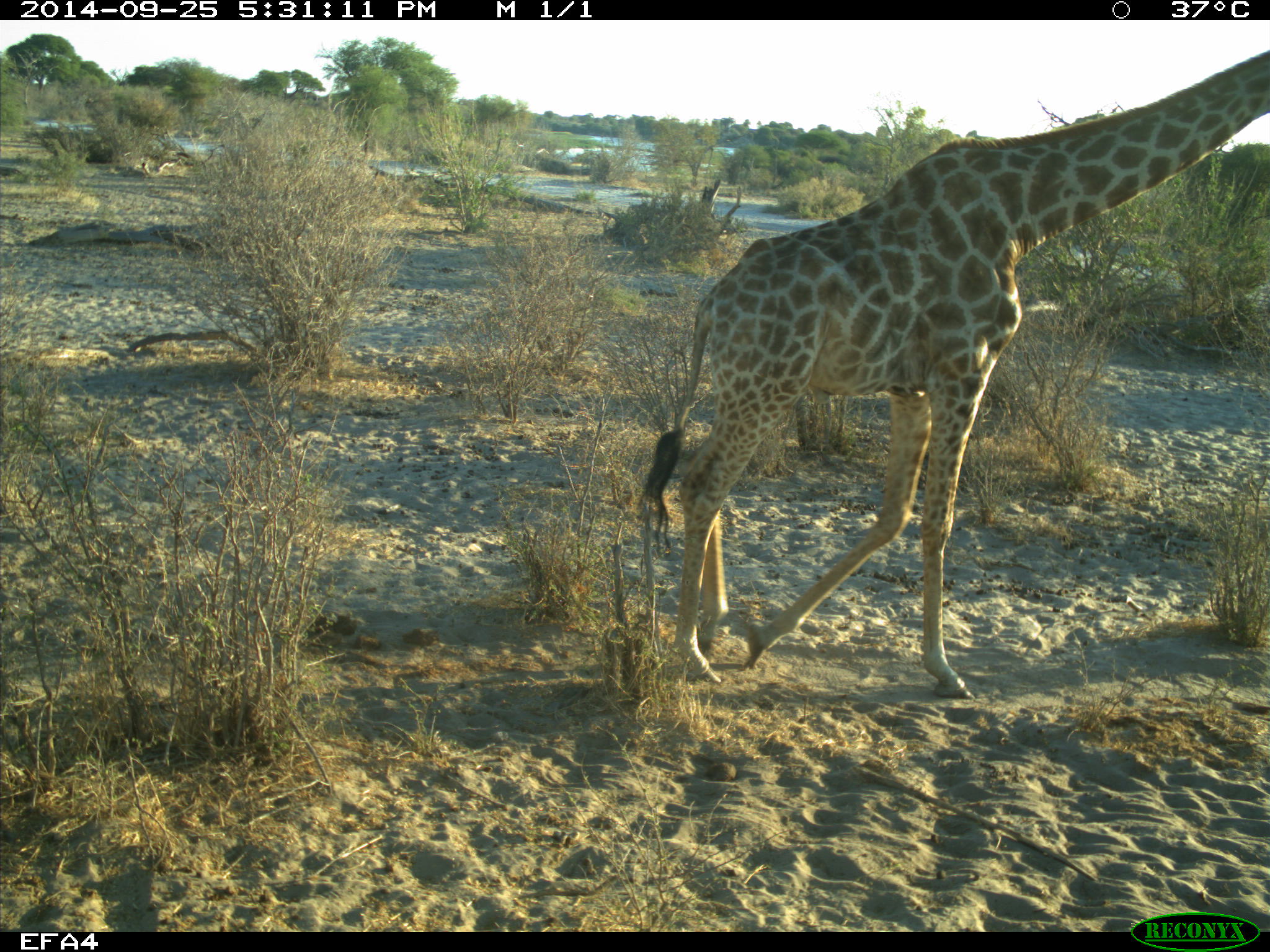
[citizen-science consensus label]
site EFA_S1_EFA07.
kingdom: Animalia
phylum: Chordata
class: Mammalia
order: Artiodactyla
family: Giraffidae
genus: Giraffa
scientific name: Giraffa camelopardalis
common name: giraffe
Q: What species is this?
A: Giraffe (Giraffa camelopardalis).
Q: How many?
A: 1.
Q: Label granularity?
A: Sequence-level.